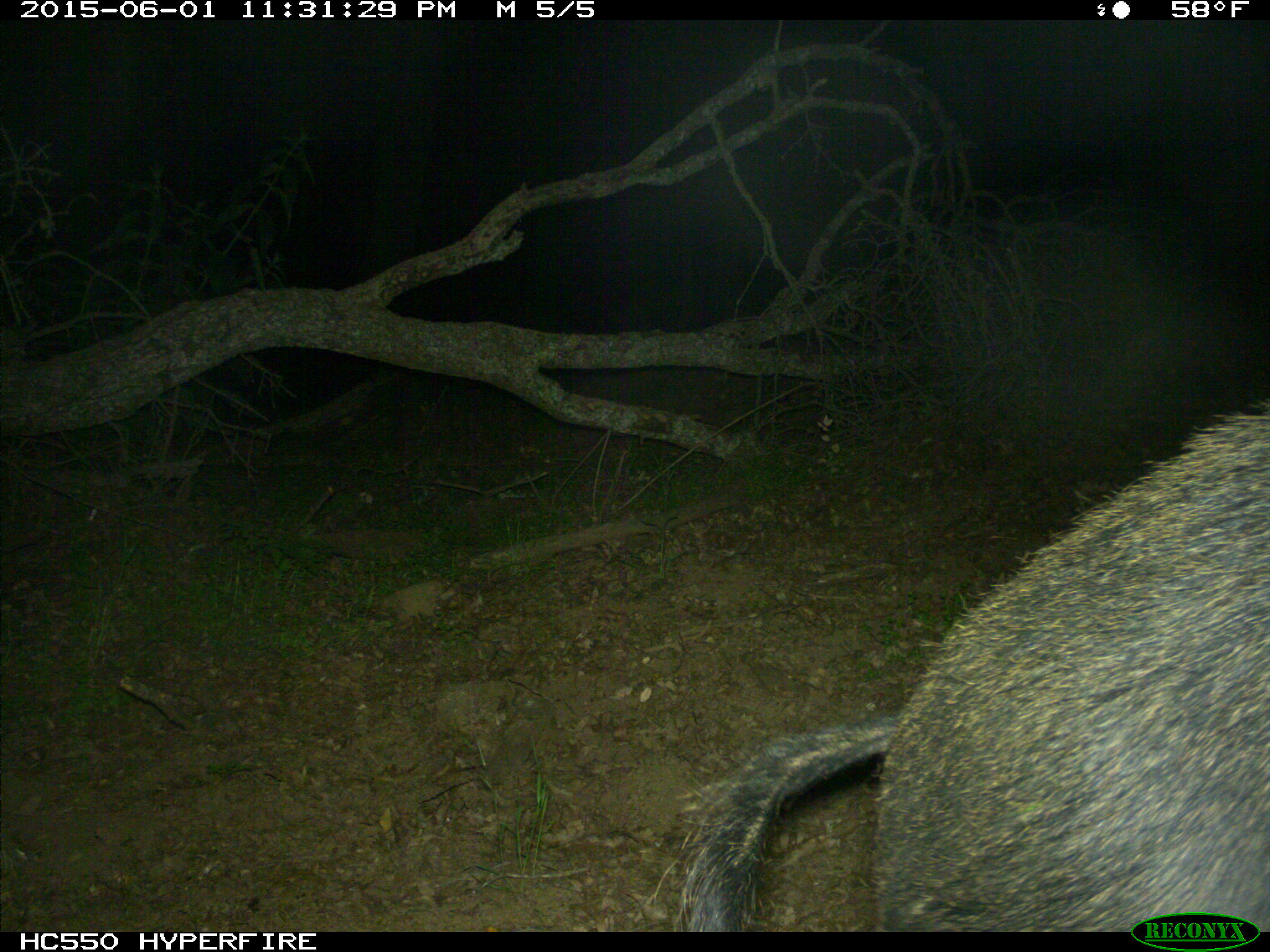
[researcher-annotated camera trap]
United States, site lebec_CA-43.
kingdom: Animalia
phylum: Chordata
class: Mammalia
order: Artiodactyla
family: Suidae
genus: Sus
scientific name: Sus scrofa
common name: wild boar